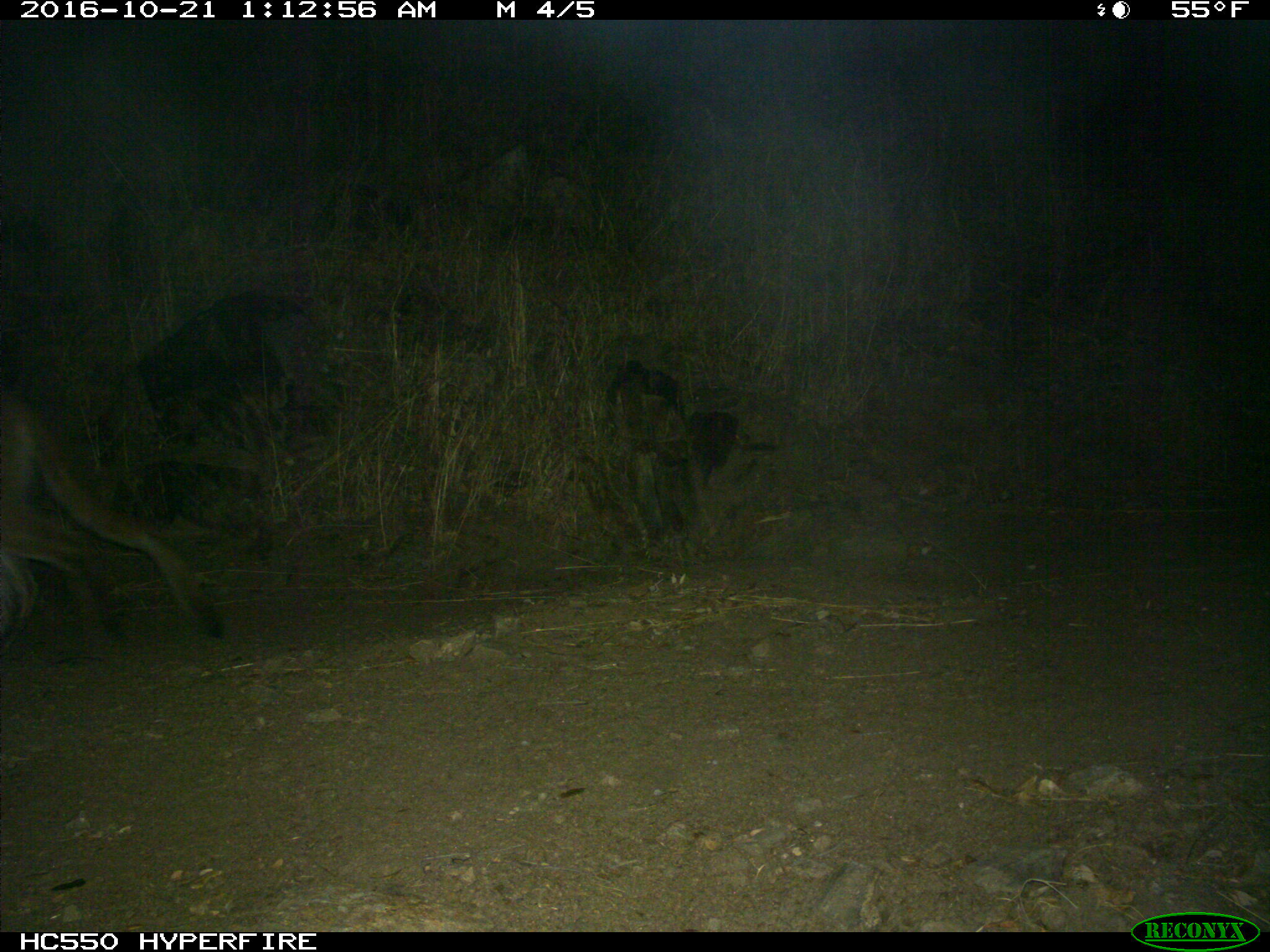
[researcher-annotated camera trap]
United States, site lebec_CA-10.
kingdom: Animalia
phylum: Chordata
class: Mammalia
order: Carnivora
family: Felidae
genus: Puma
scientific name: Puma concolor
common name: mountain lion